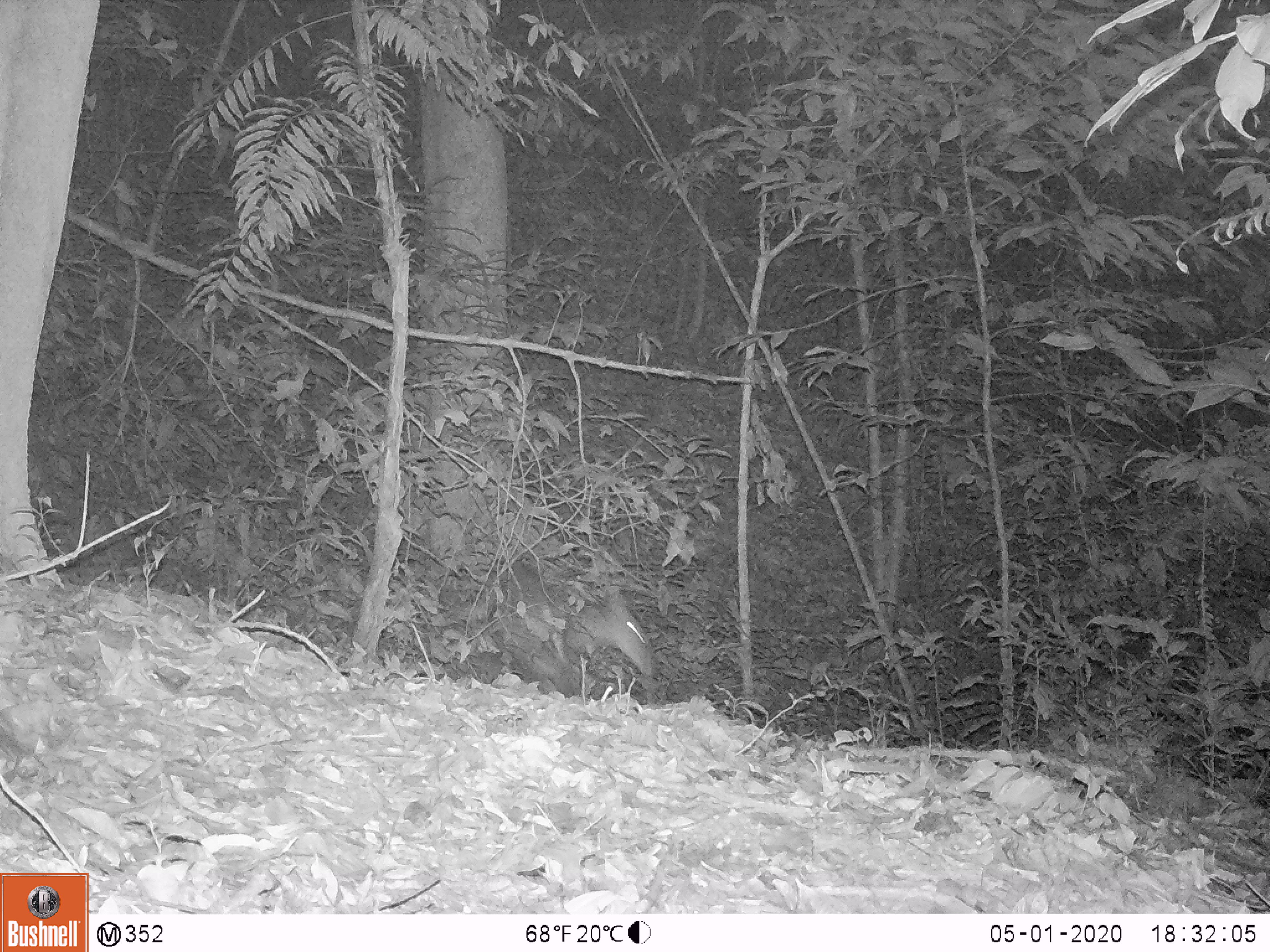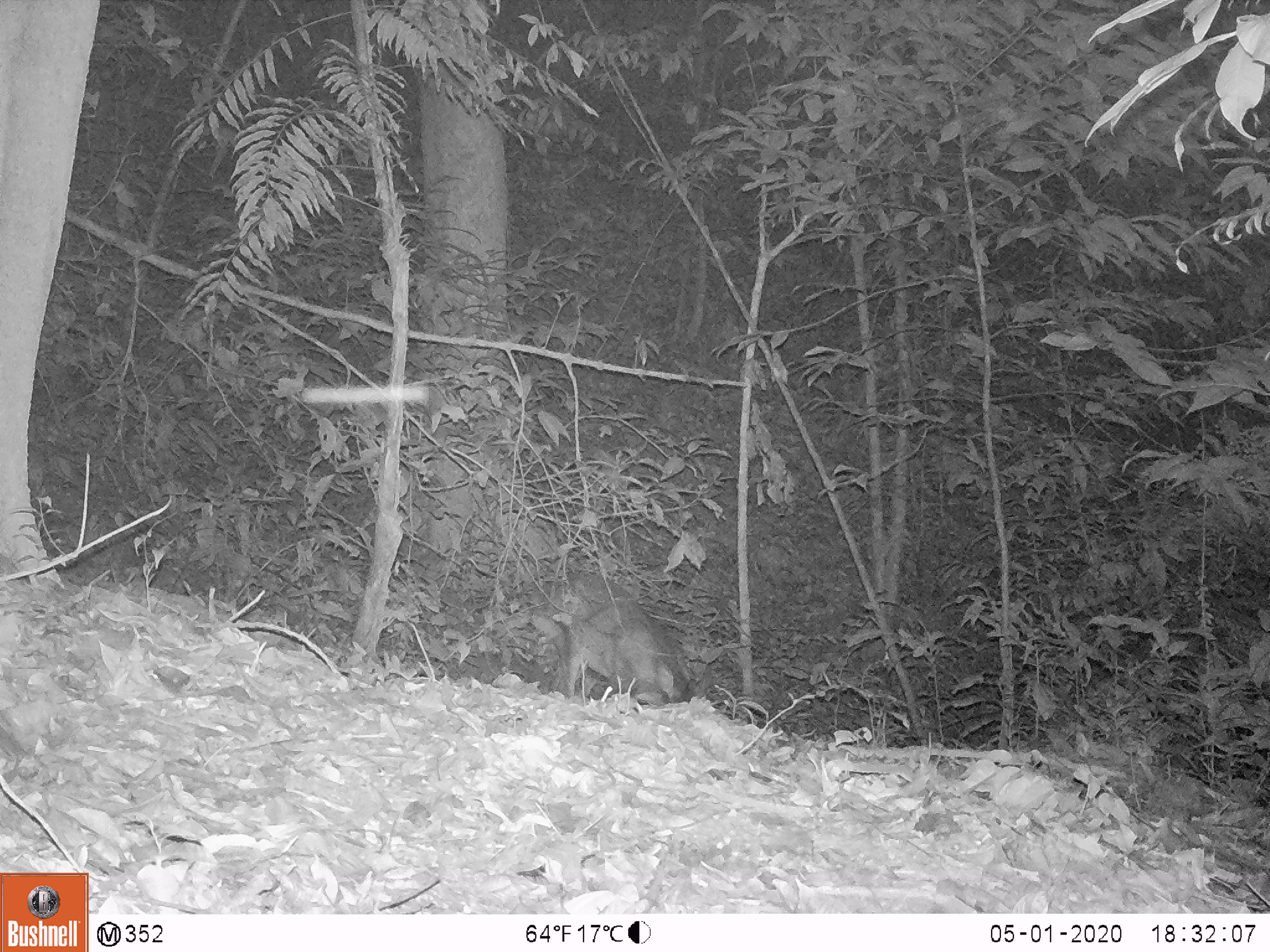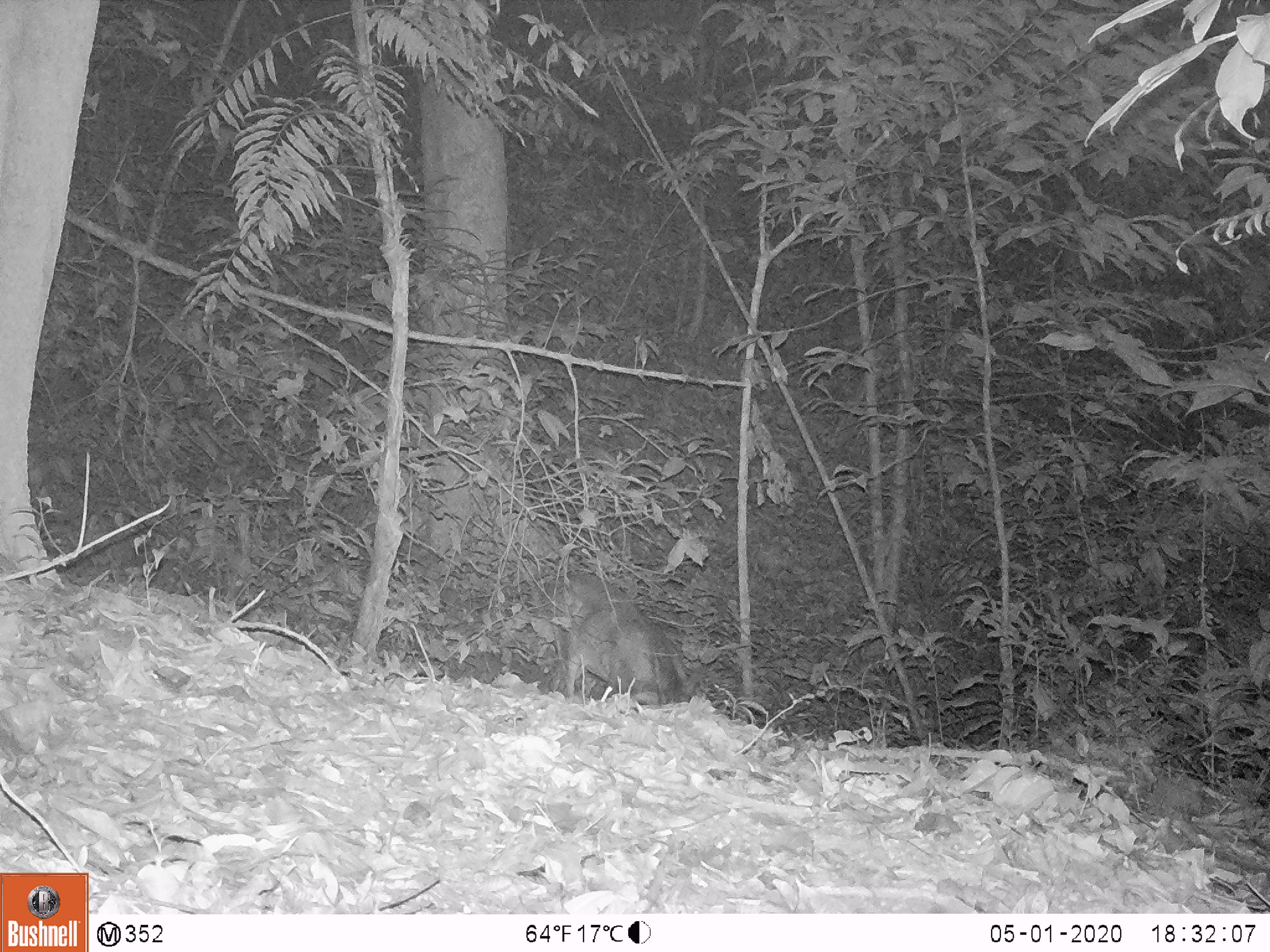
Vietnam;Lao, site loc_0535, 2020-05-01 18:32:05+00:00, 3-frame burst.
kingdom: Animalia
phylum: Chordata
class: Mammalia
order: Artiodactyla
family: Cervidae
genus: Muntiacus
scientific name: Muntiacus vuquangensis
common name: large-antlered muntjac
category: large antlered muntjac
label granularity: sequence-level